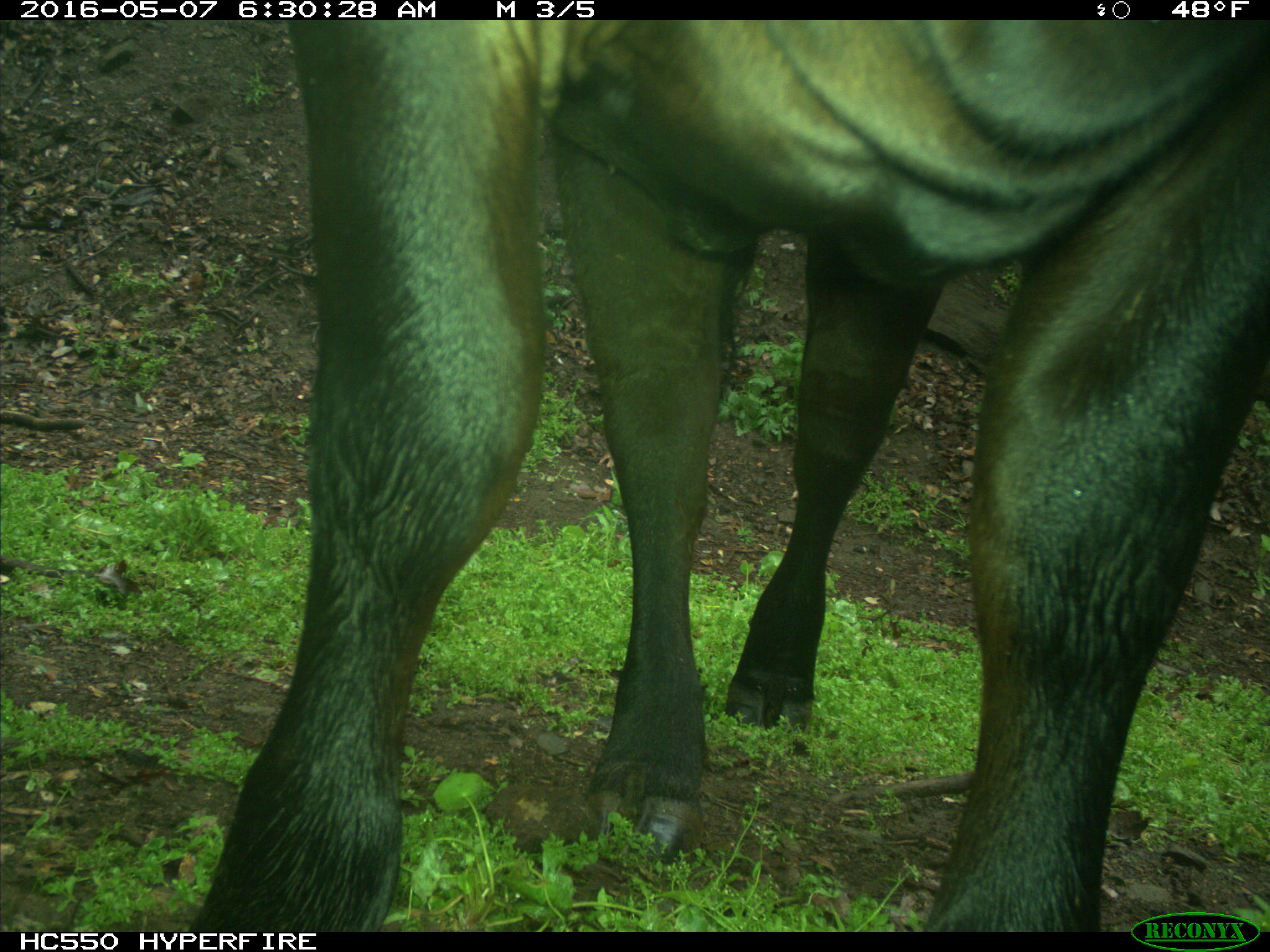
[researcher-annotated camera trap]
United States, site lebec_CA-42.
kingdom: Animalia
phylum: Chordata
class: Mammalia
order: Artiodactyla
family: Bovidae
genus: Bos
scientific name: Bos taurus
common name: domestic cow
Bos taurus (domestic cow).